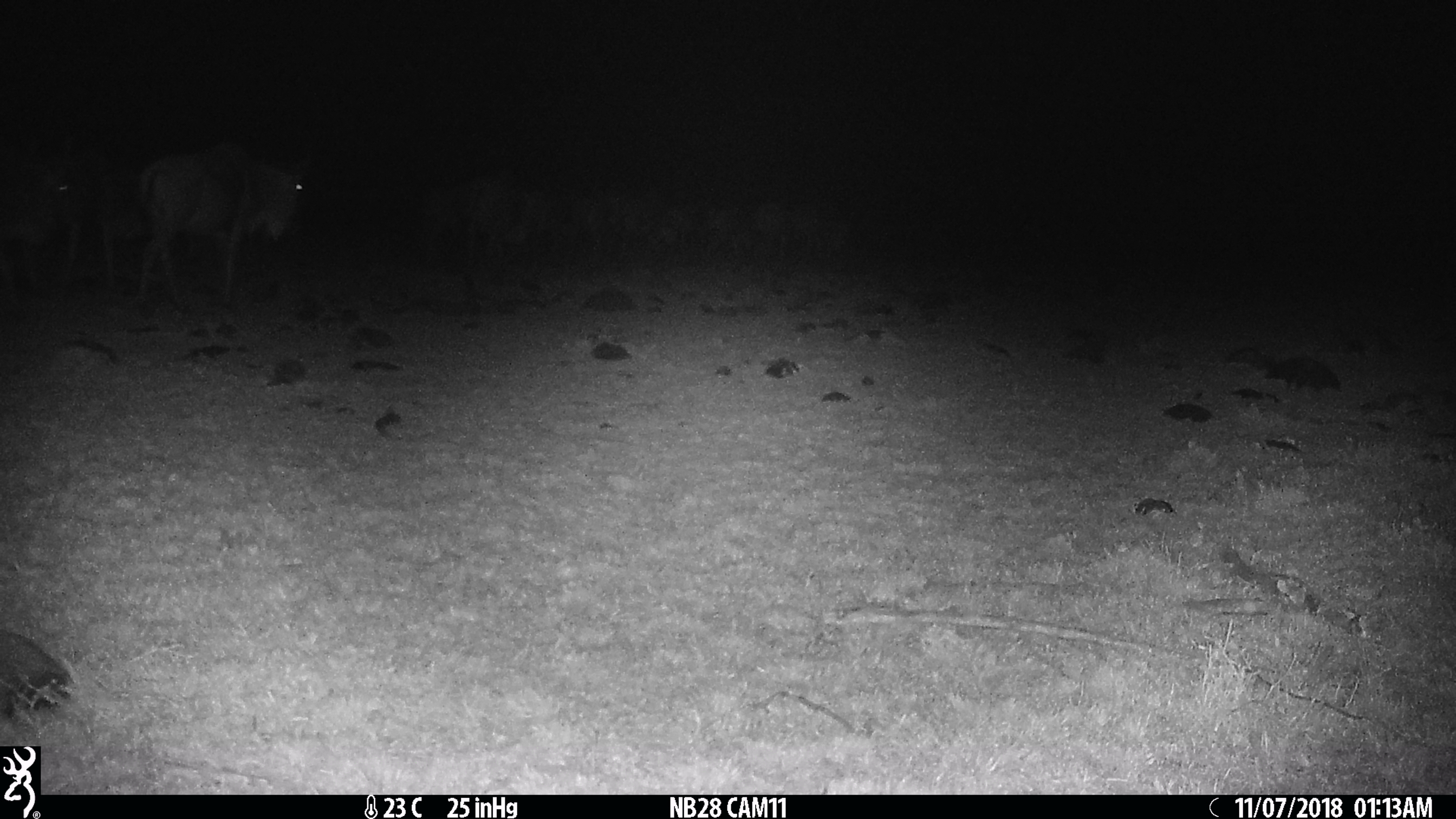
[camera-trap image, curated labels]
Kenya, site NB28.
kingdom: Animalia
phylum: Chordata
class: Mammalia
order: Artiodactyla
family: Bovidae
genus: Connochaetes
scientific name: Connochaetes taurinus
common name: blue wildebeest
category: wildebeest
Wildebeest (blue wildebeest) (Connochaetes taurinus).